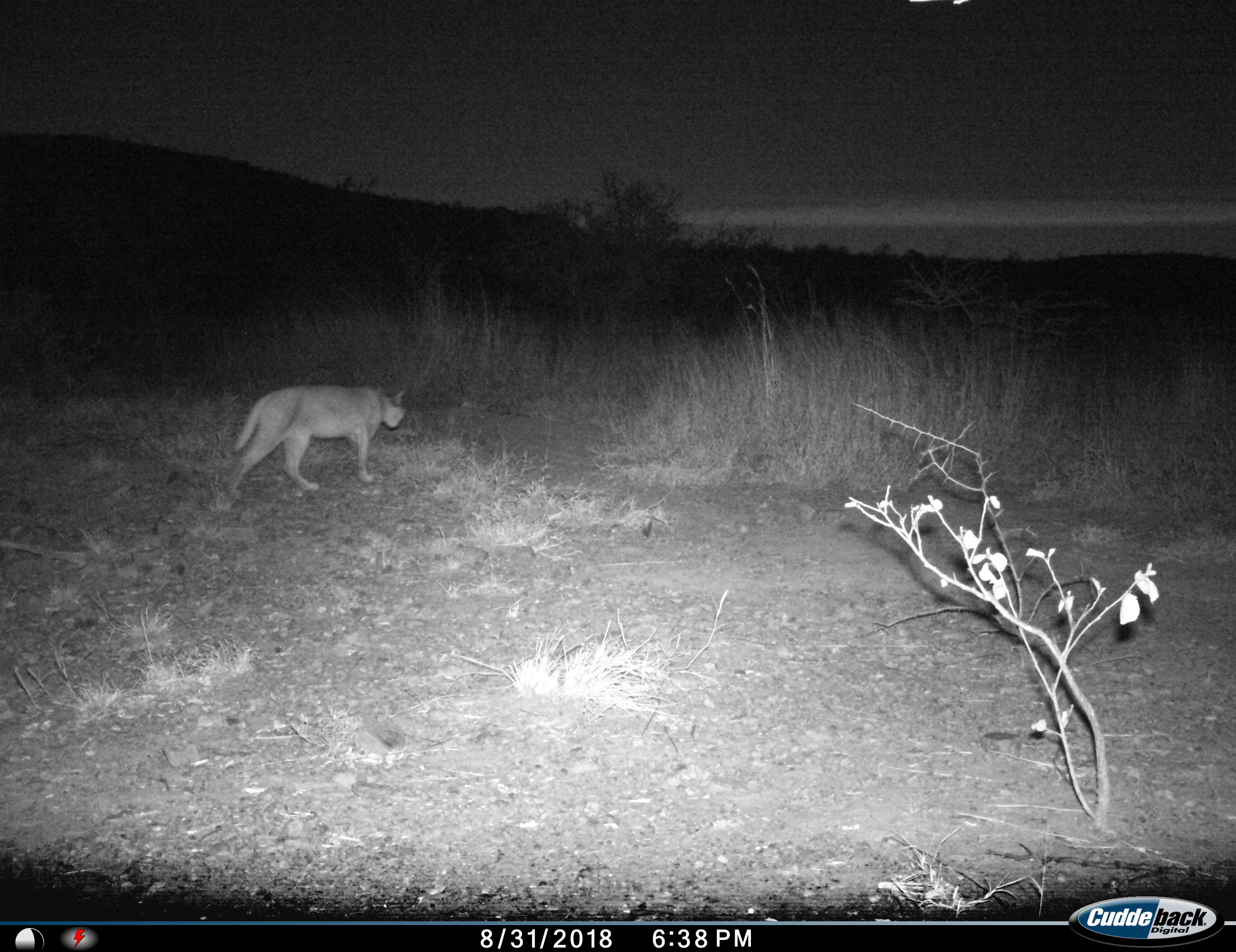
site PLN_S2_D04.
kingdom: Animalia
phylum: Chordata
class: Mammalia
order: Carnivora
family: Felidae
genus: Caracal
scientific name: Caracal caracal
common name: caracal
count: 1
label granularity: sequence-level